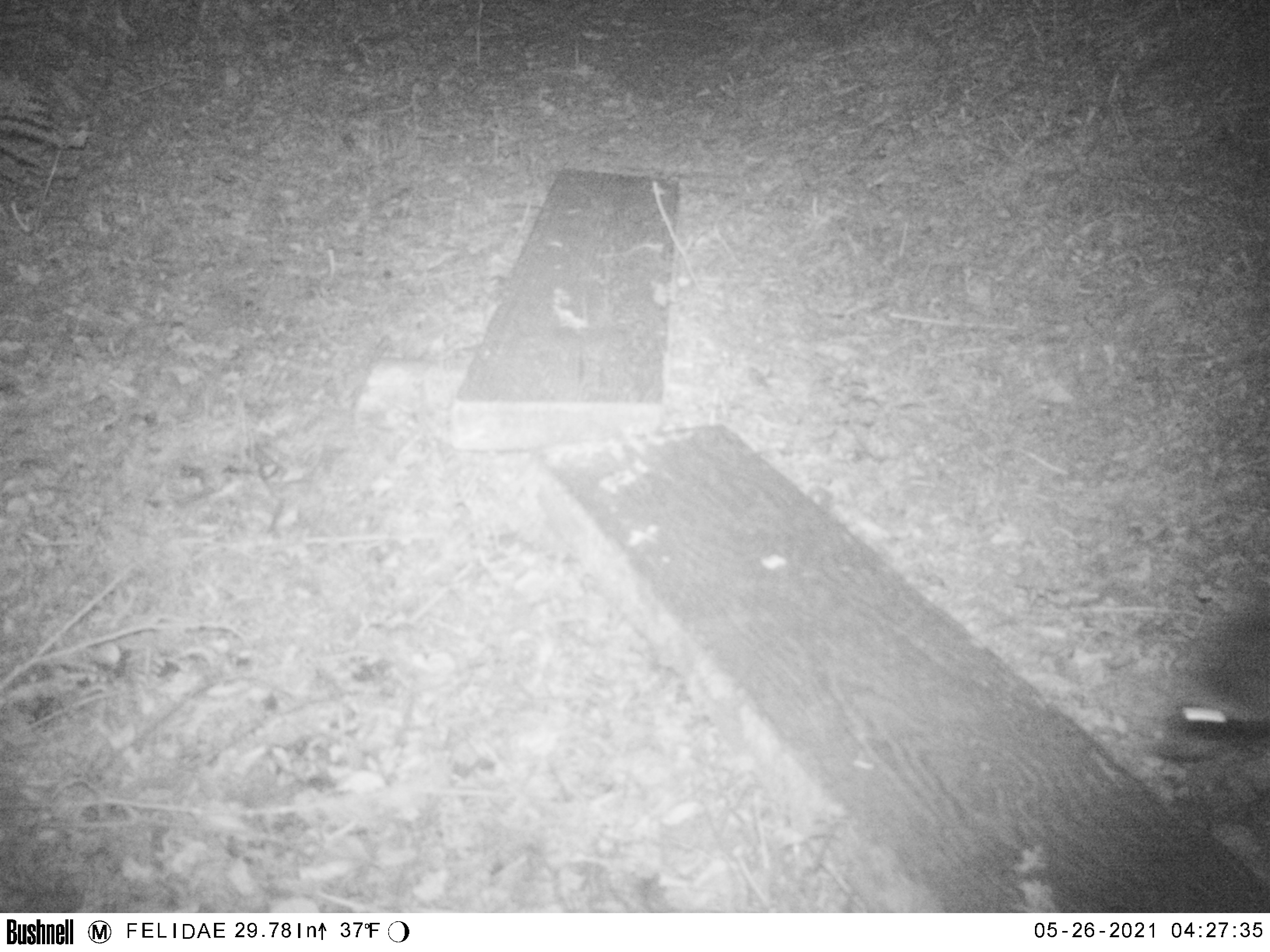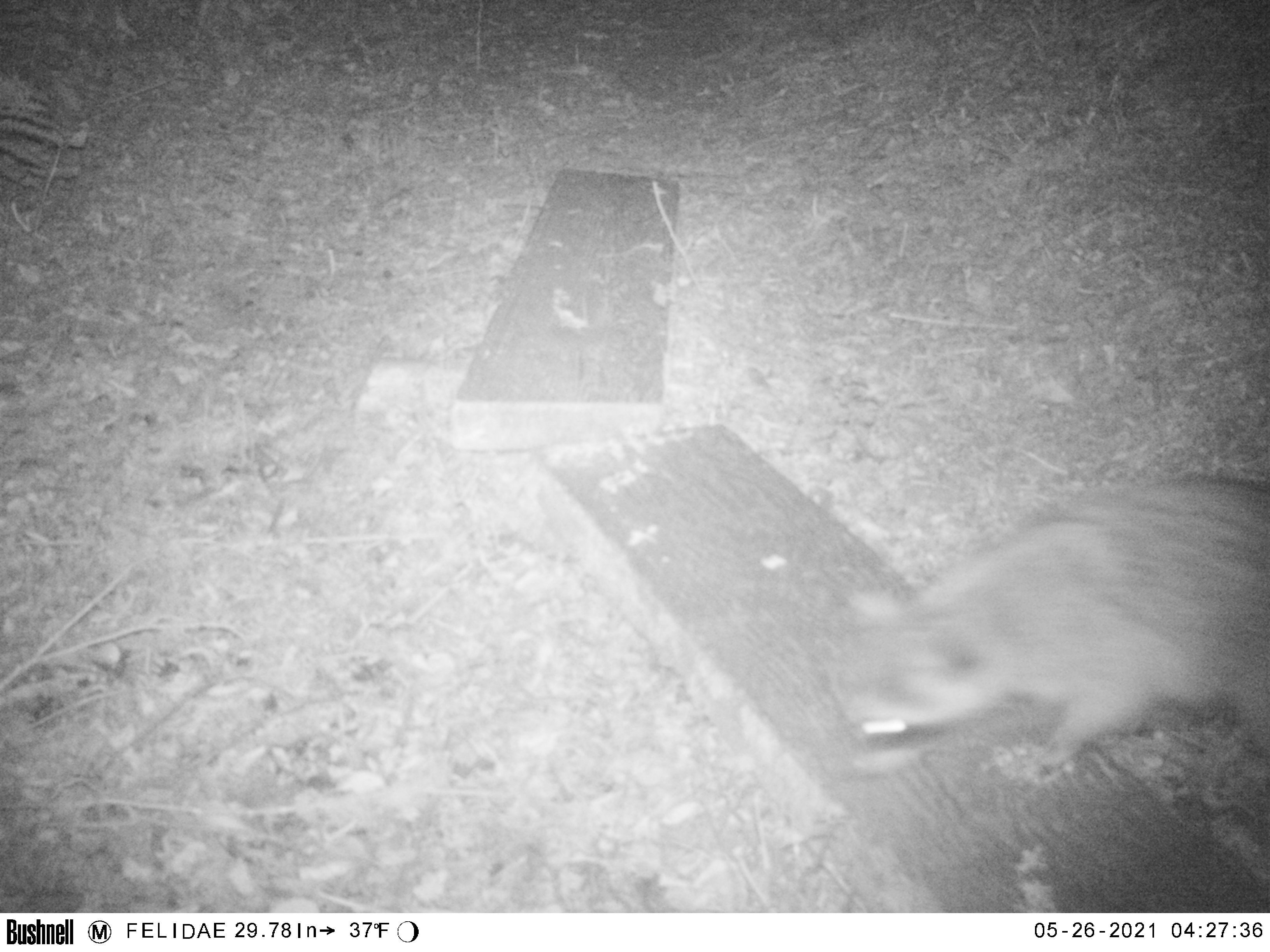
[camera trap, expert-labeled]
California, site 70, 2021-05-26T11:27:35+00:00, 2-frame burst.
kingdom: Animalia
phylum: Chordata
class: Mammalia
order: Carnivora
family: Procyonidae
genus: Procyon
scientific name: Procyon lotor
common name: raccoon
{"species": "raccoon (Procyon lotor)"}